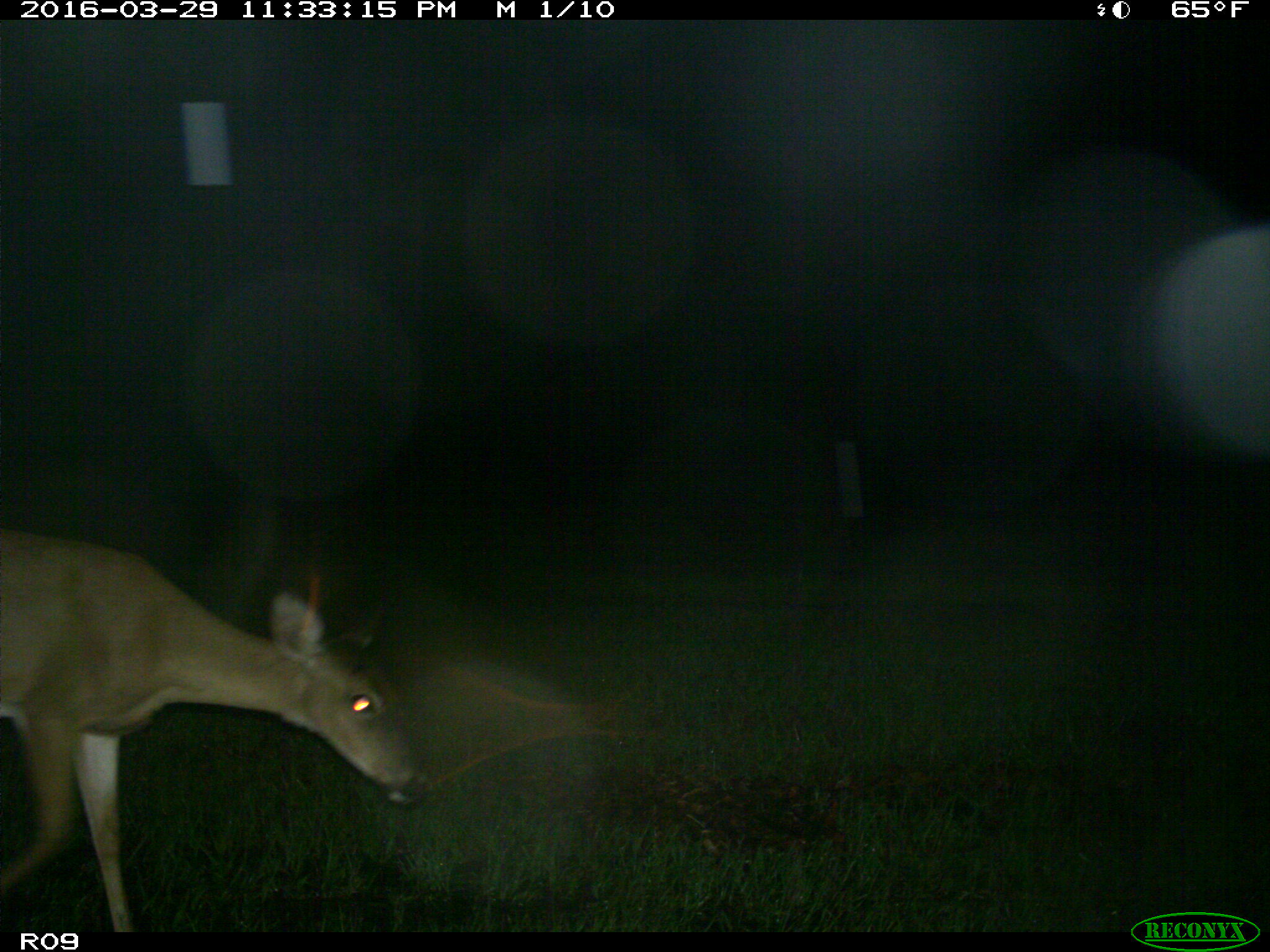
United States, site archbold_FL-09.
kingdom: Animalia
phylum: Chordata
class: Mammalia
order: Artiodactyla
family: Cervidae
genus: Odocoileus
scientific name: Odocoileus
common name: deer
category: unidentified deer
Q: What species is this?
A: Unidentified deer (deer) (Odocoileus).